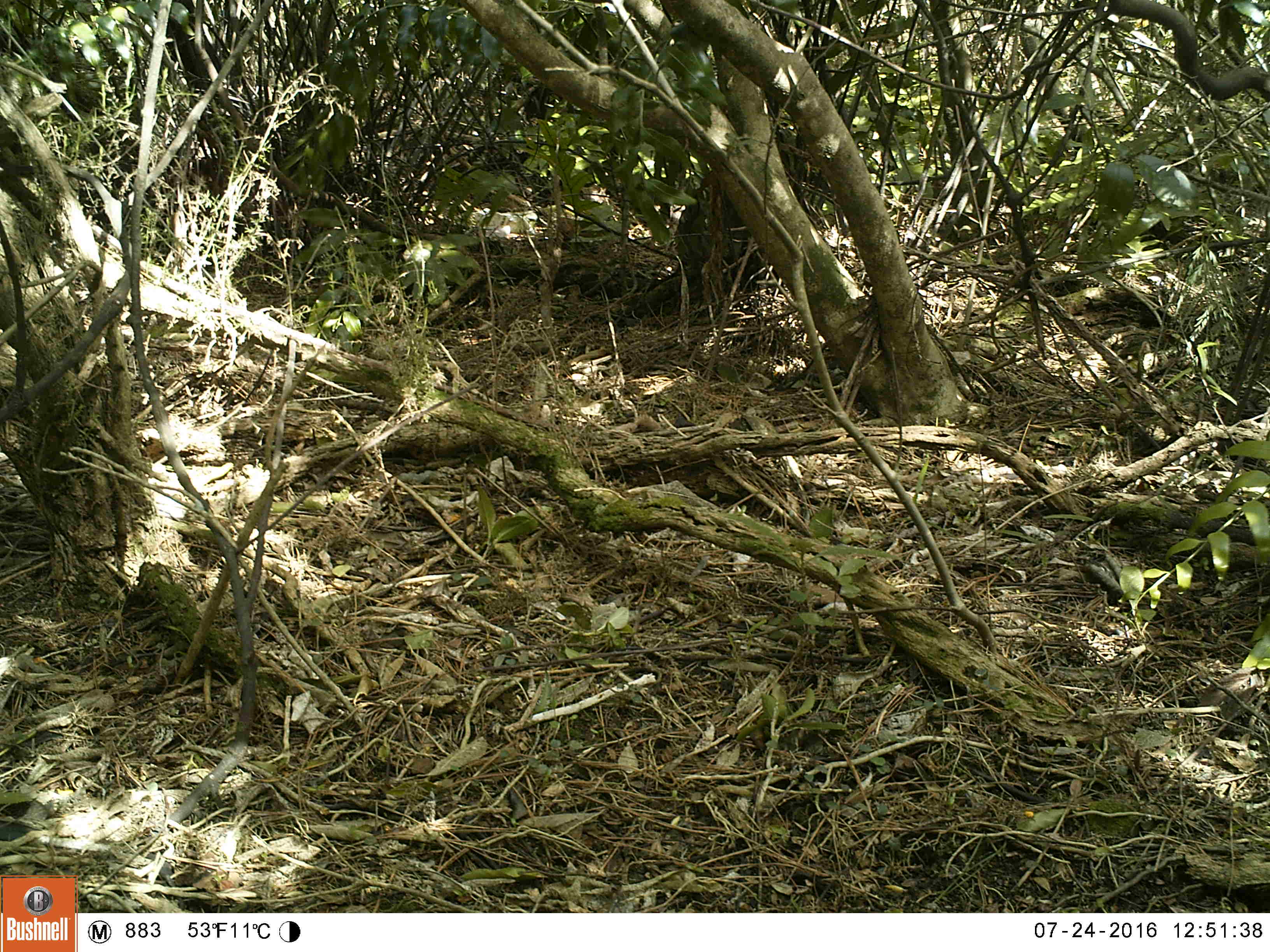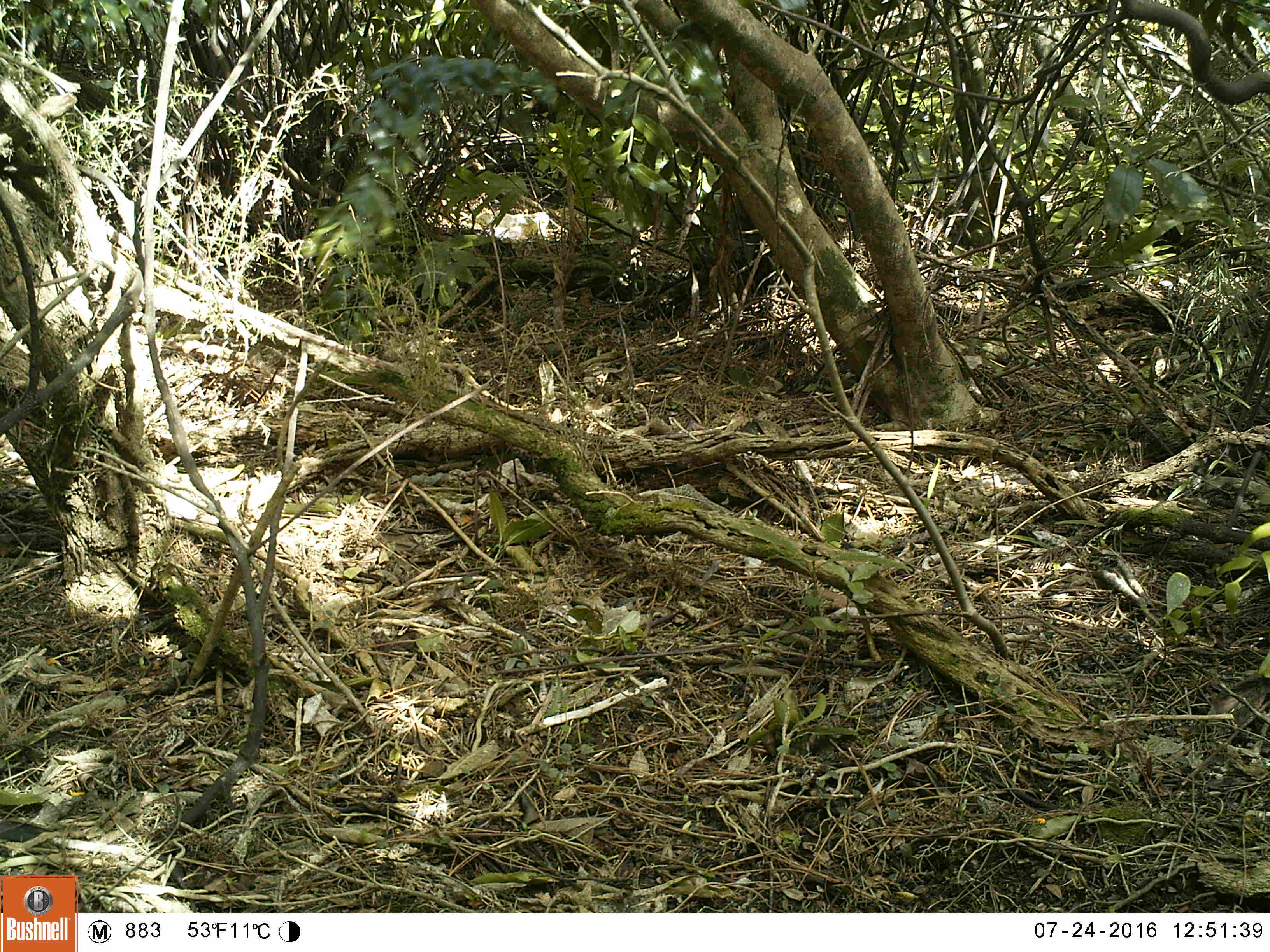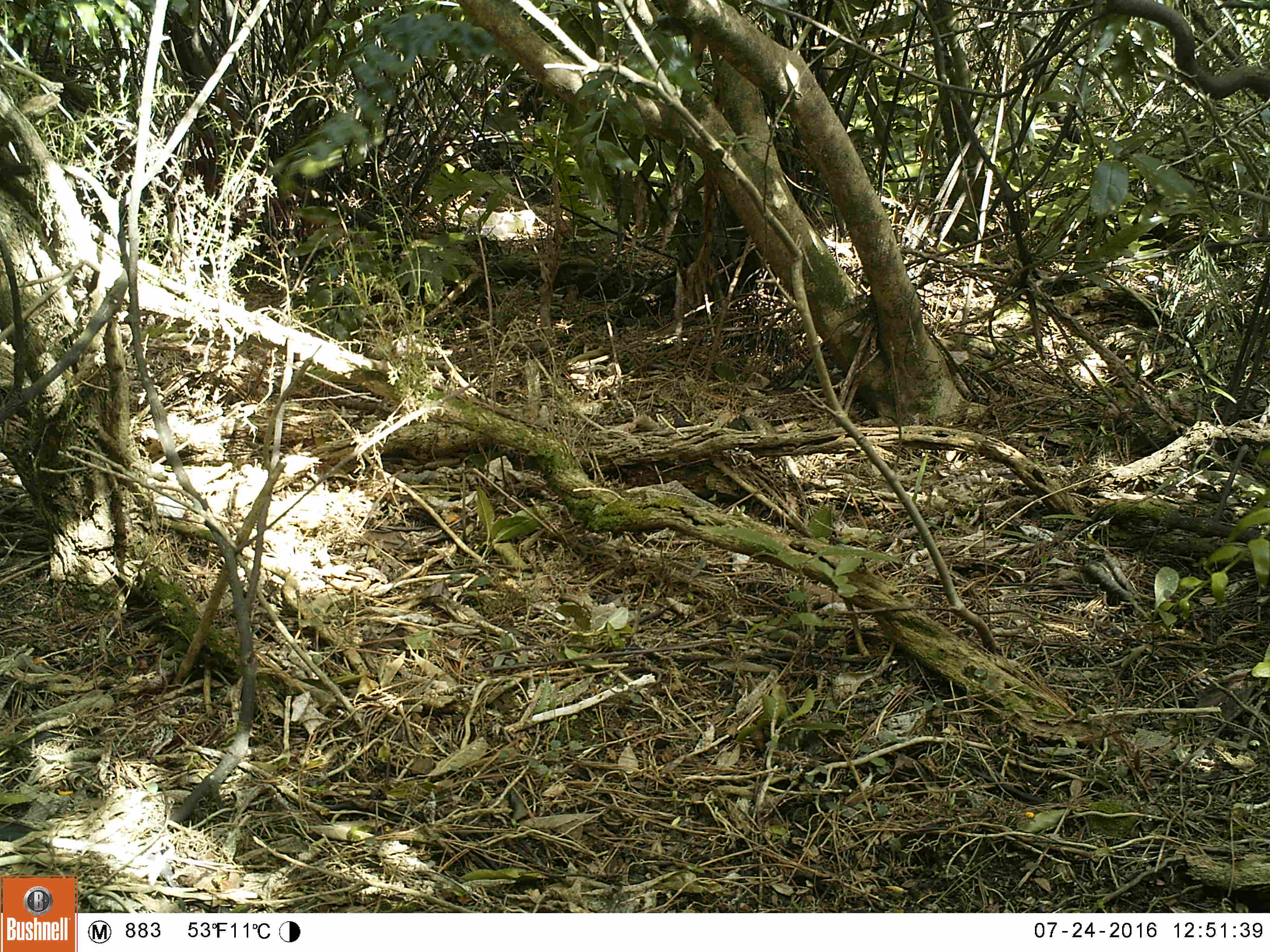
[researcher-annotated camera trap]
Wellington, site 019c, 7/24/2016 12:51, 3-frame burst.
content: no animal present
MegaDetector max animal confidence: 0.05